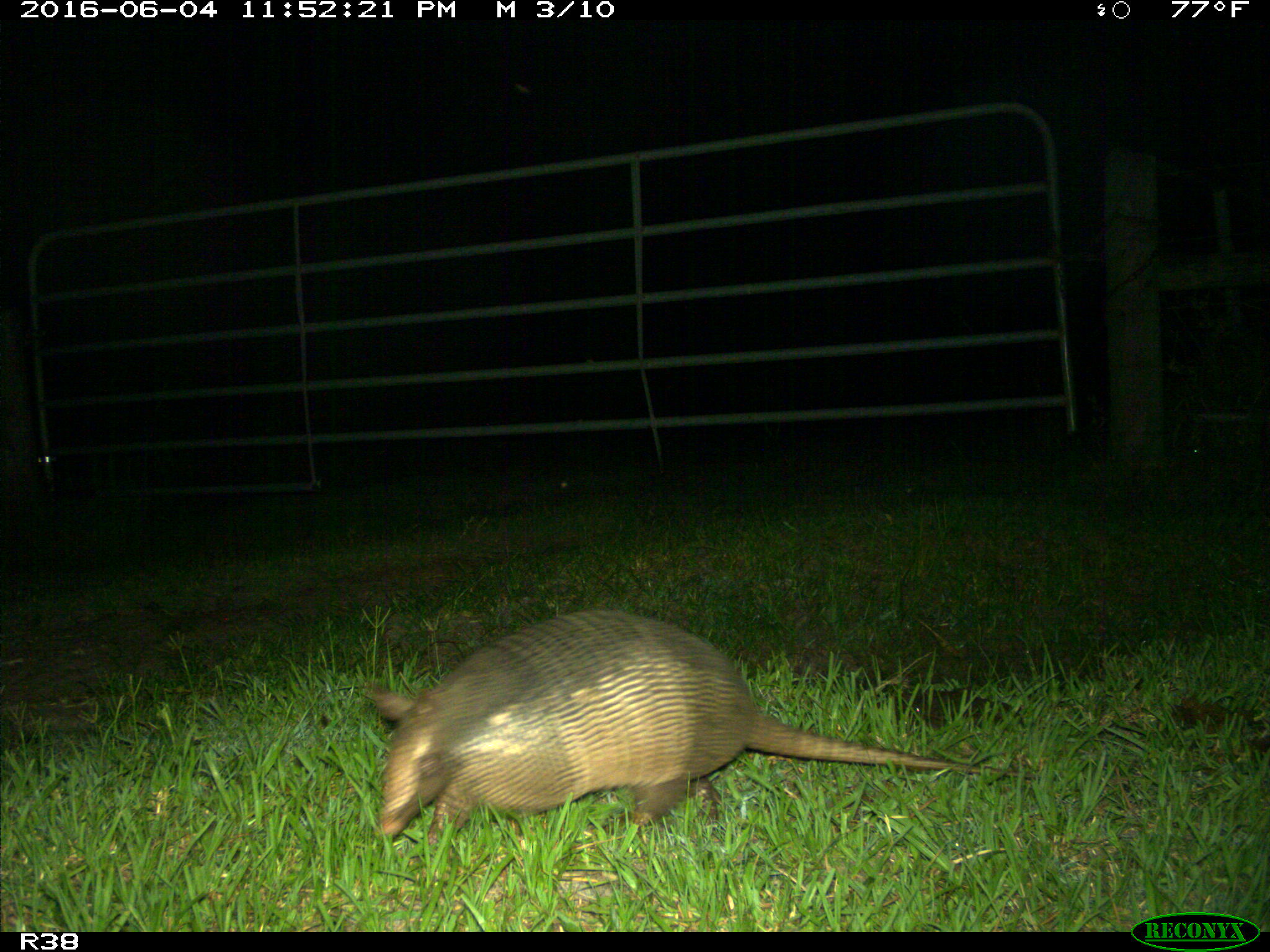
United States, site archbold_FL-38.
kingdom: Animalia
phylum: Chordata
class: Mammalia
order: Cingulata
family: Dasypodidae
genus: Dasypus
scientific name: Dasypus novemcinctus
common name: nine-banded armadillo